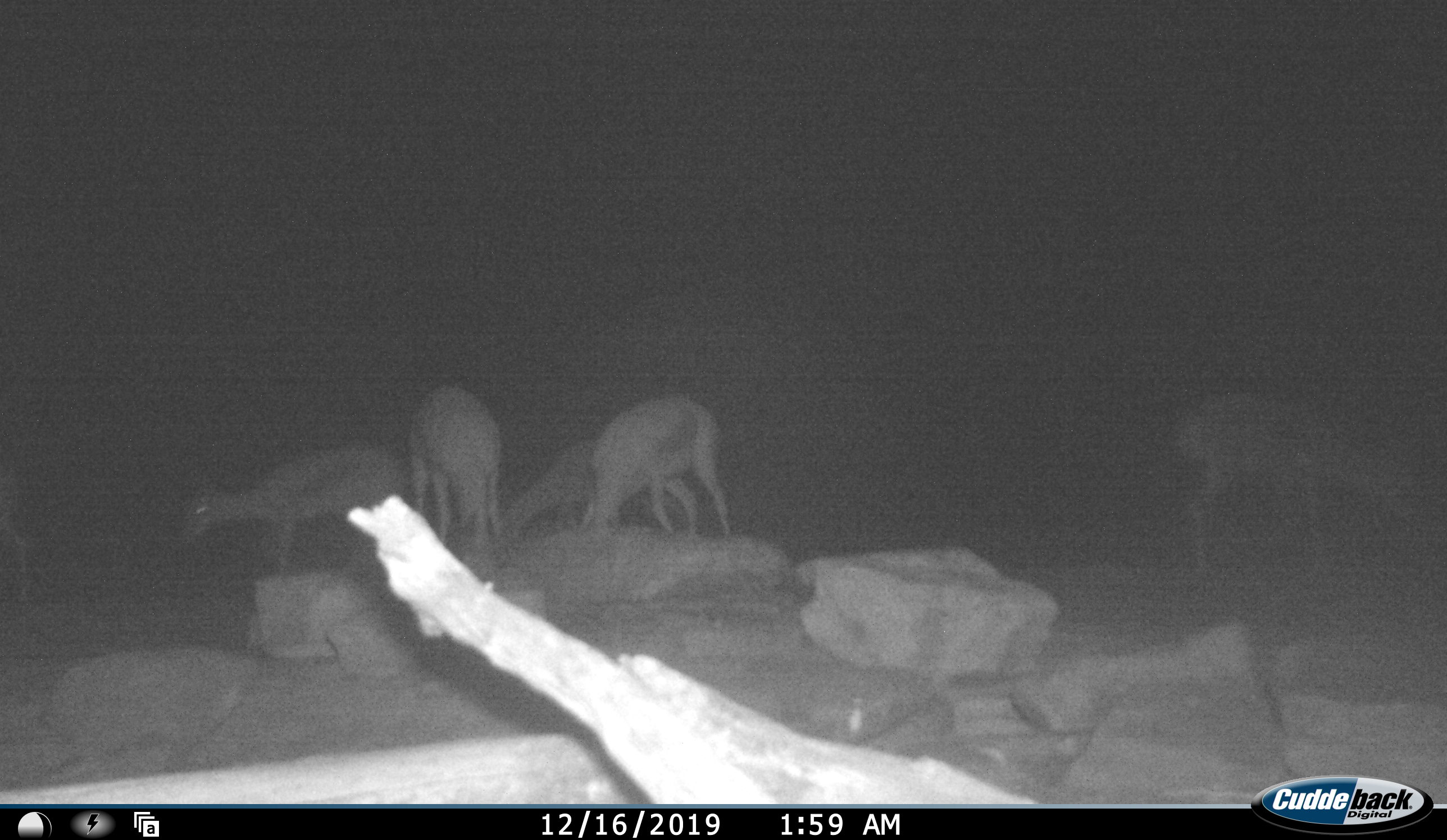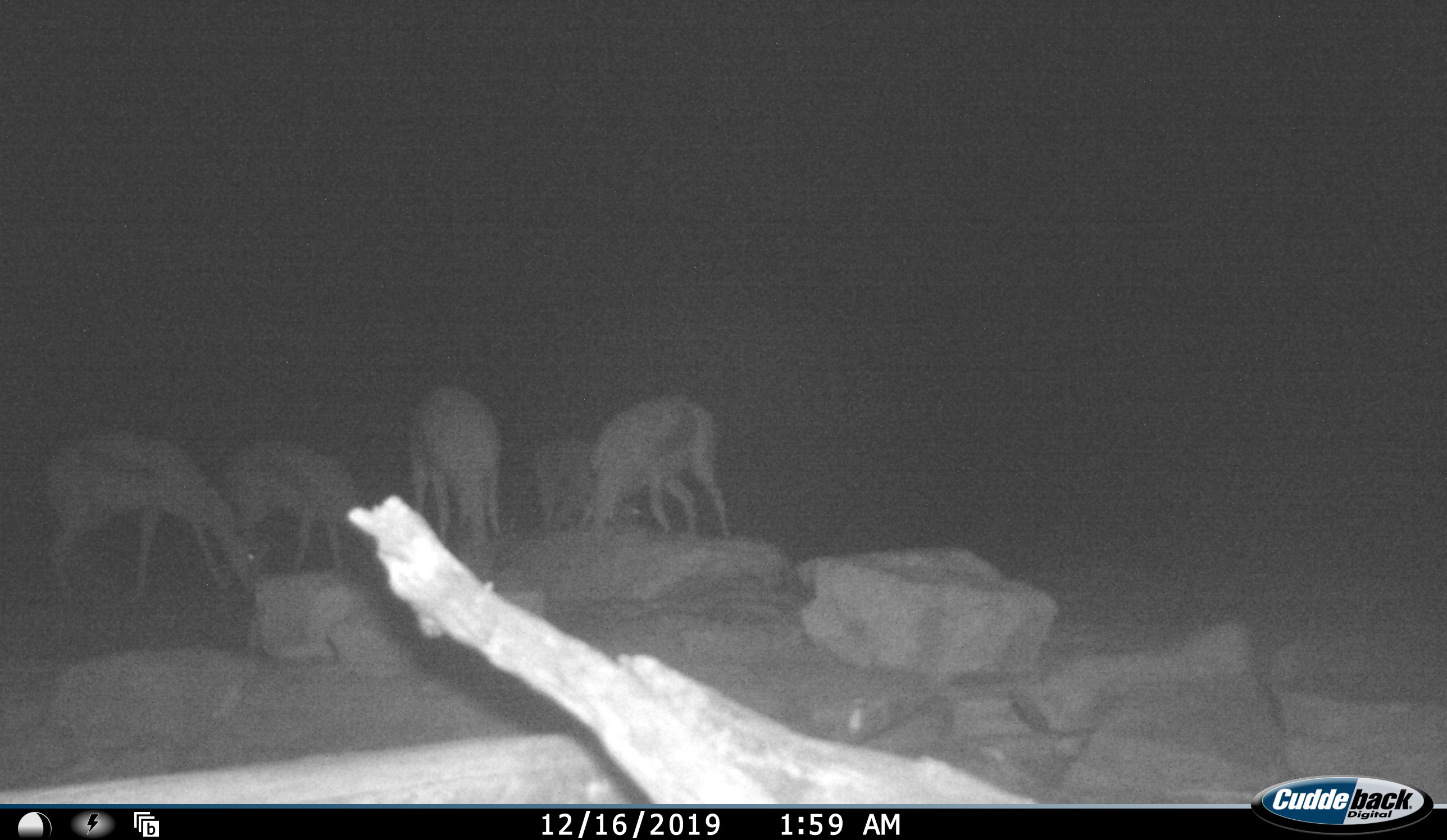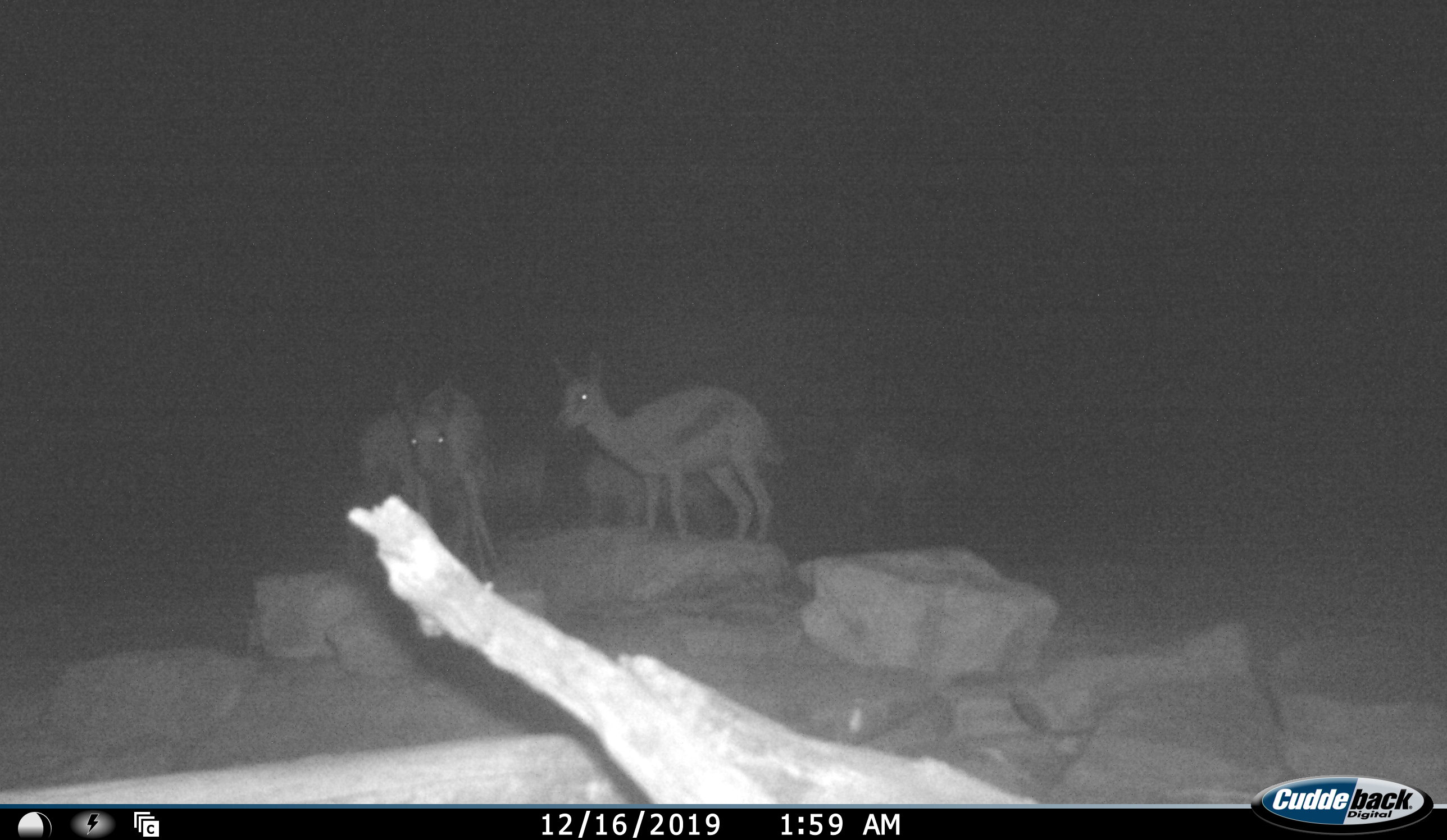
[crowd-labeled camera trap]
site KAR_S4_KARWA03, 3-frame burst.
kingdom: Animalia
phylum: Chordata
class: Mammalia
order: Artiodactyla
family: Bovidae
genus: Antidorcas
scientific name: Antidorcas marsupialis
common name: springbok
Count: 6.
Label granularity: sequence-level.